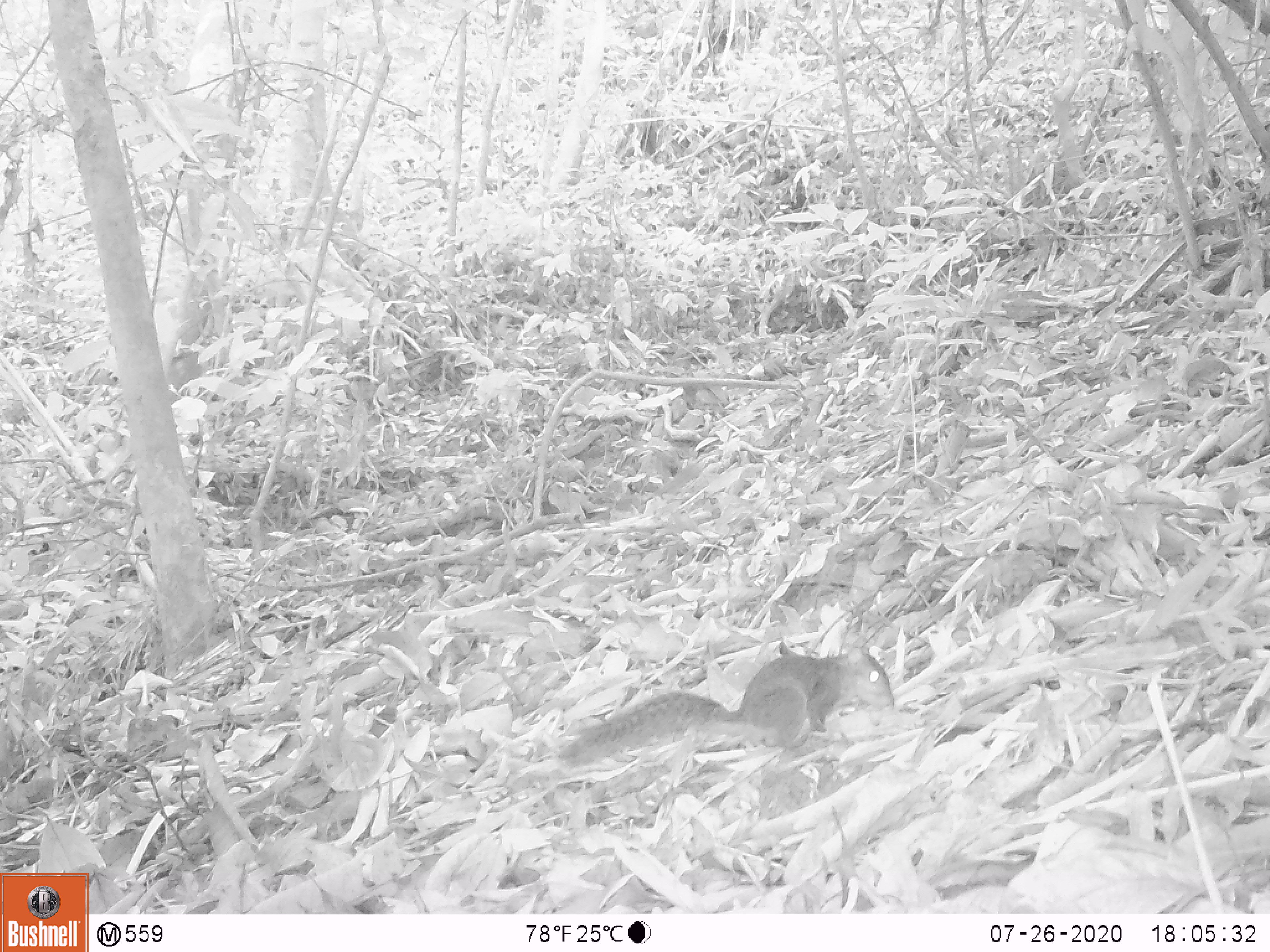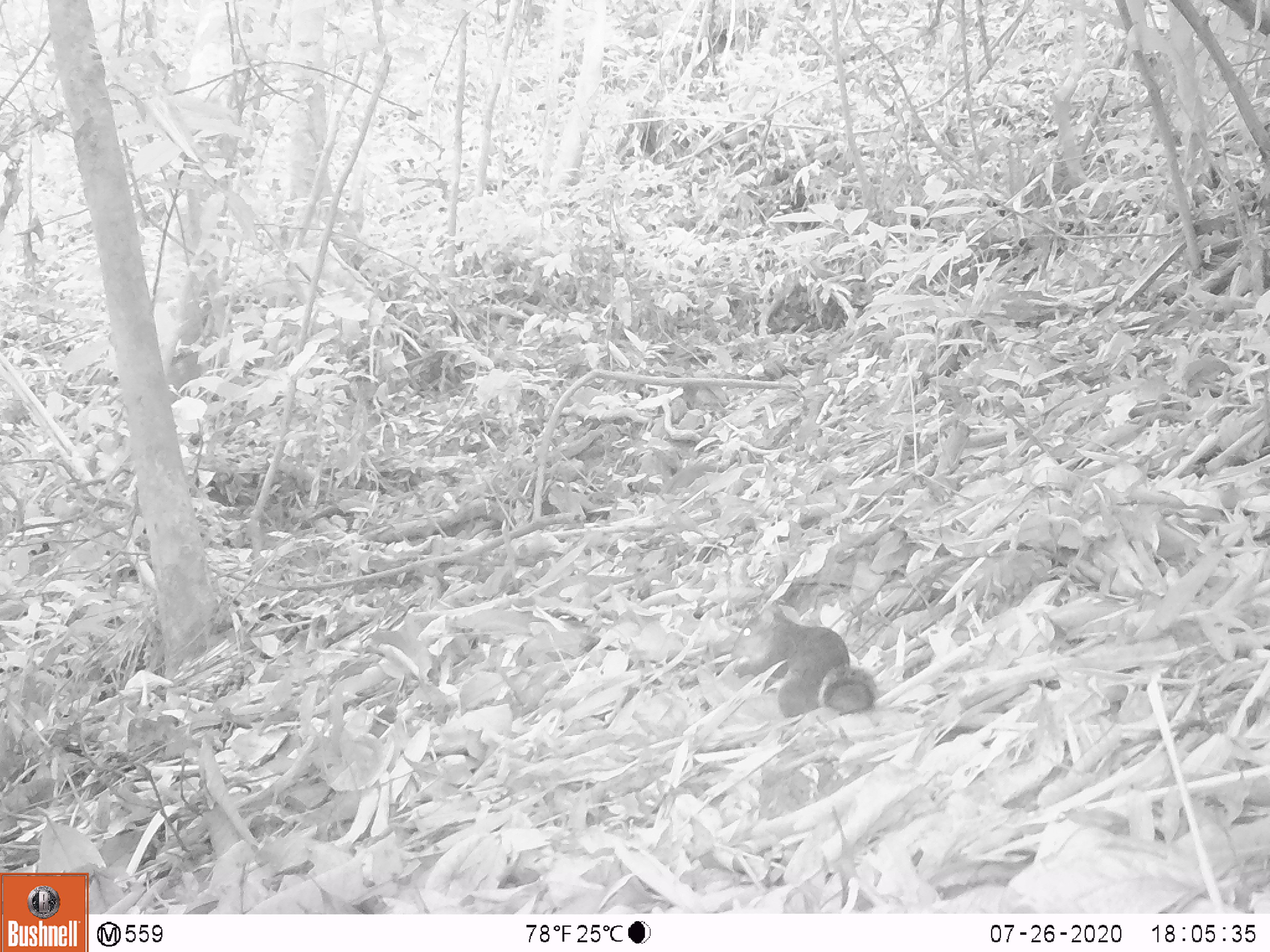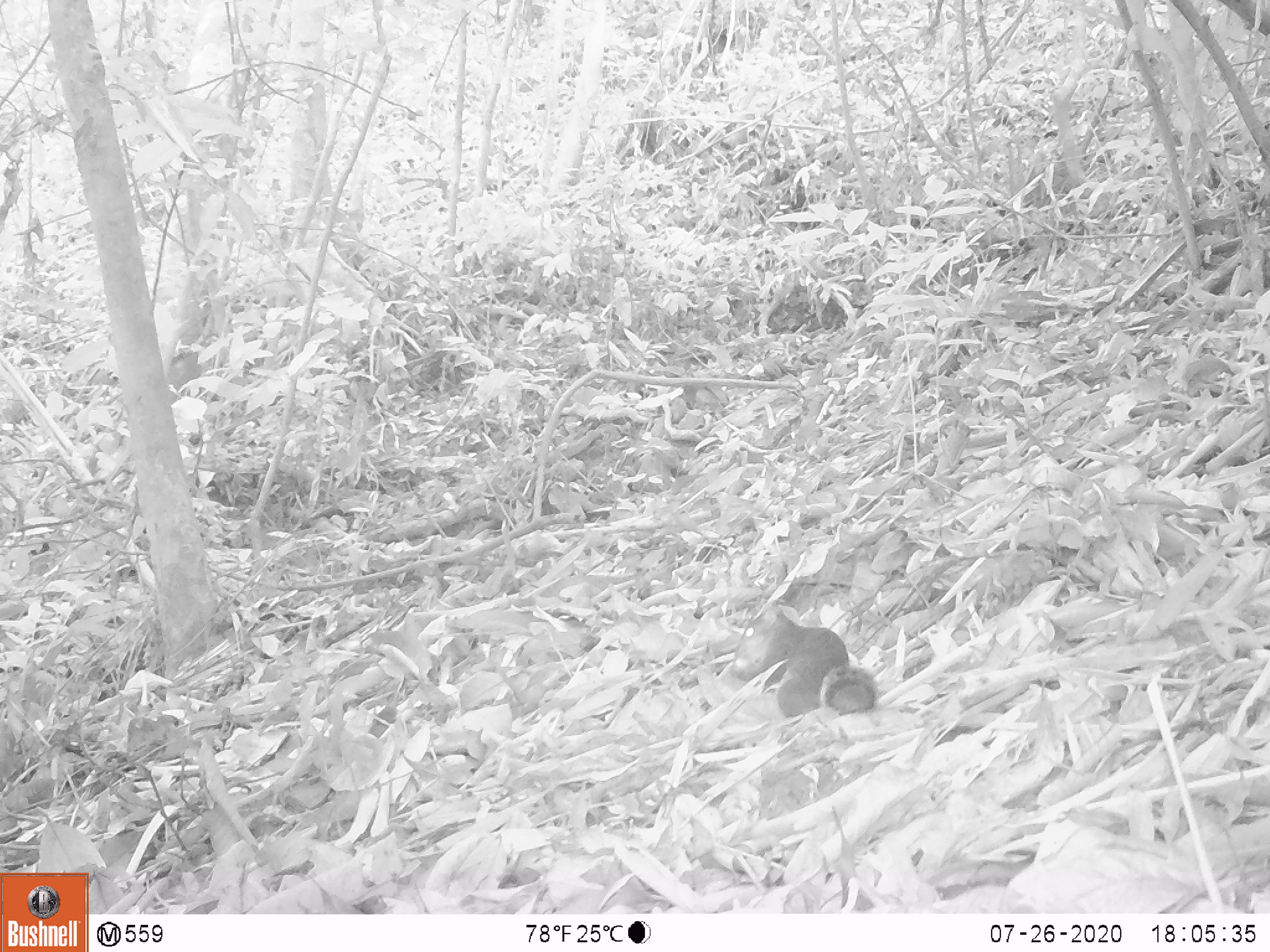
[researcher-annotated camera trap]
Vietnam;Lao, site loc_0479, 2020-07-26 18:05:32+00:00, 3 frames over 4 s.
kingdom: Animalia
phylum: Chordata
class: Mammalia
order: Rodentia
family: Sciuridae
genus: Dremomys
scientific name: Dremomys rufigenis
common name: red-cheeked squirrel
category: red cheeked squirrel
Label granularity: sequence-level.